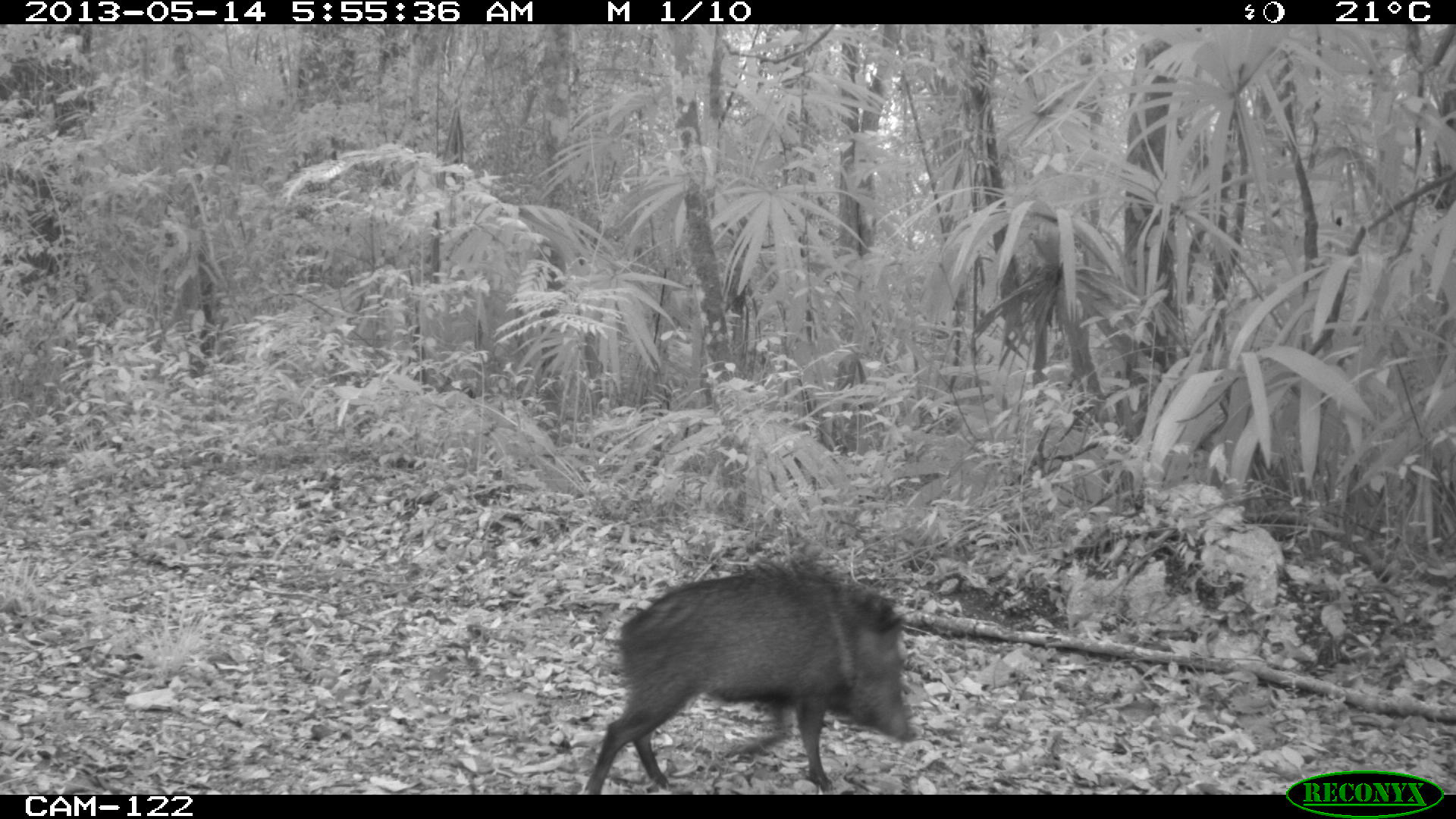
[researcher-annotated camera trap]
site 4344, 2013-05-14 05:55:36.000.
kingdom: Animalia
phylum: Chordata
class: Mammalia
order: Artiodactyla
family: Tayassuidae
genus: Pecari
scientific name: Pecari tajacu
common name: collared peccary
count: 2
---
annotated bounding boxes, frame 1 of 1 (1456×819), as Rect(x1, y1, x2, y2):
pecari tajacu: Rect(580, 556, 917, 794)